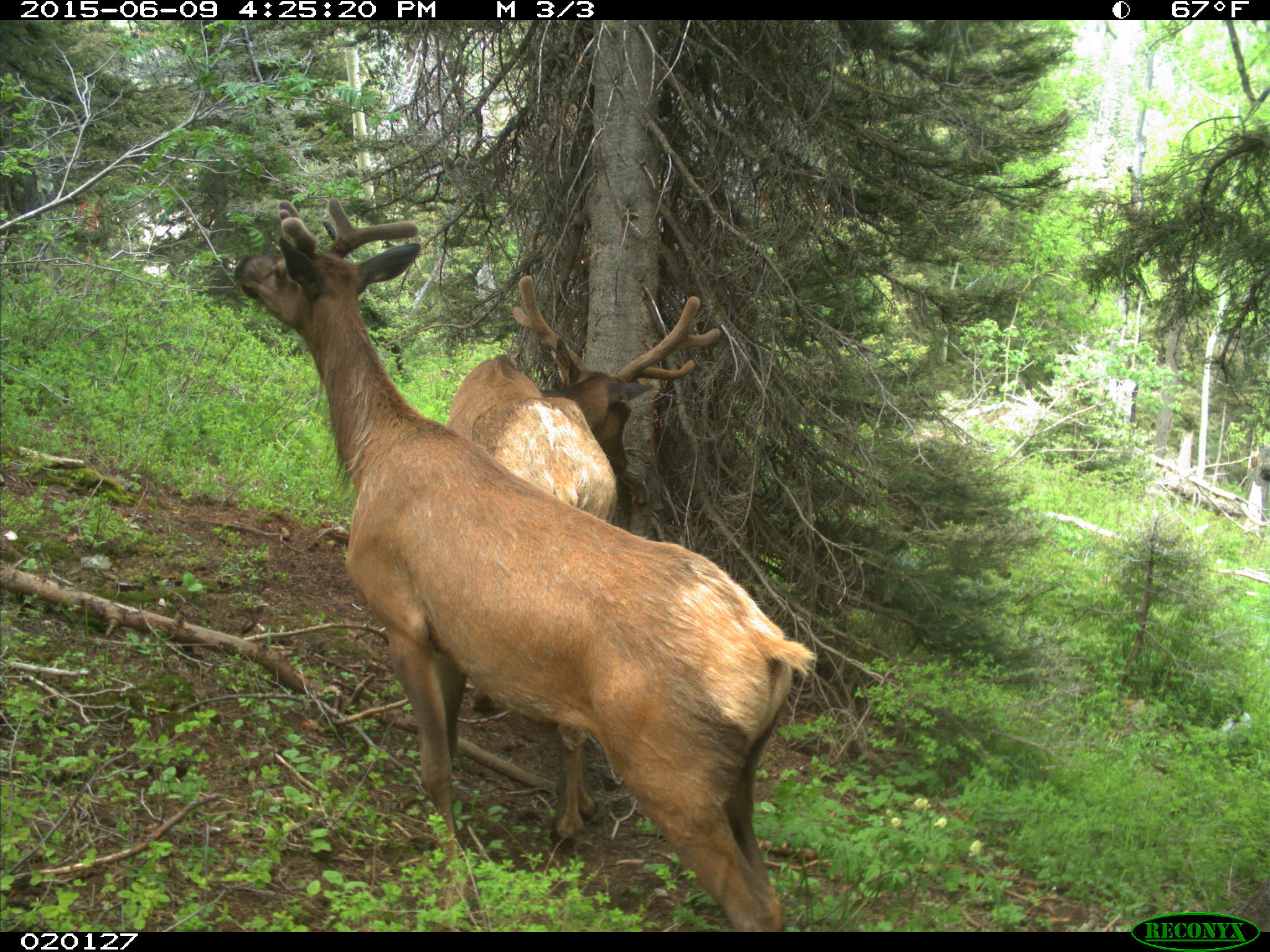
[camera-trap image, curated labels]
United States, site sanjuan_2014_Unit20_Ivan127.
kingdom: Animalia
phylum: Chordata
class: Mammalia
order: Artiodactyla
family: Cervidae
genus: Cervus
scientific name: Cervus elaphus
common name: red deer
Cervus elaphus (red deer).